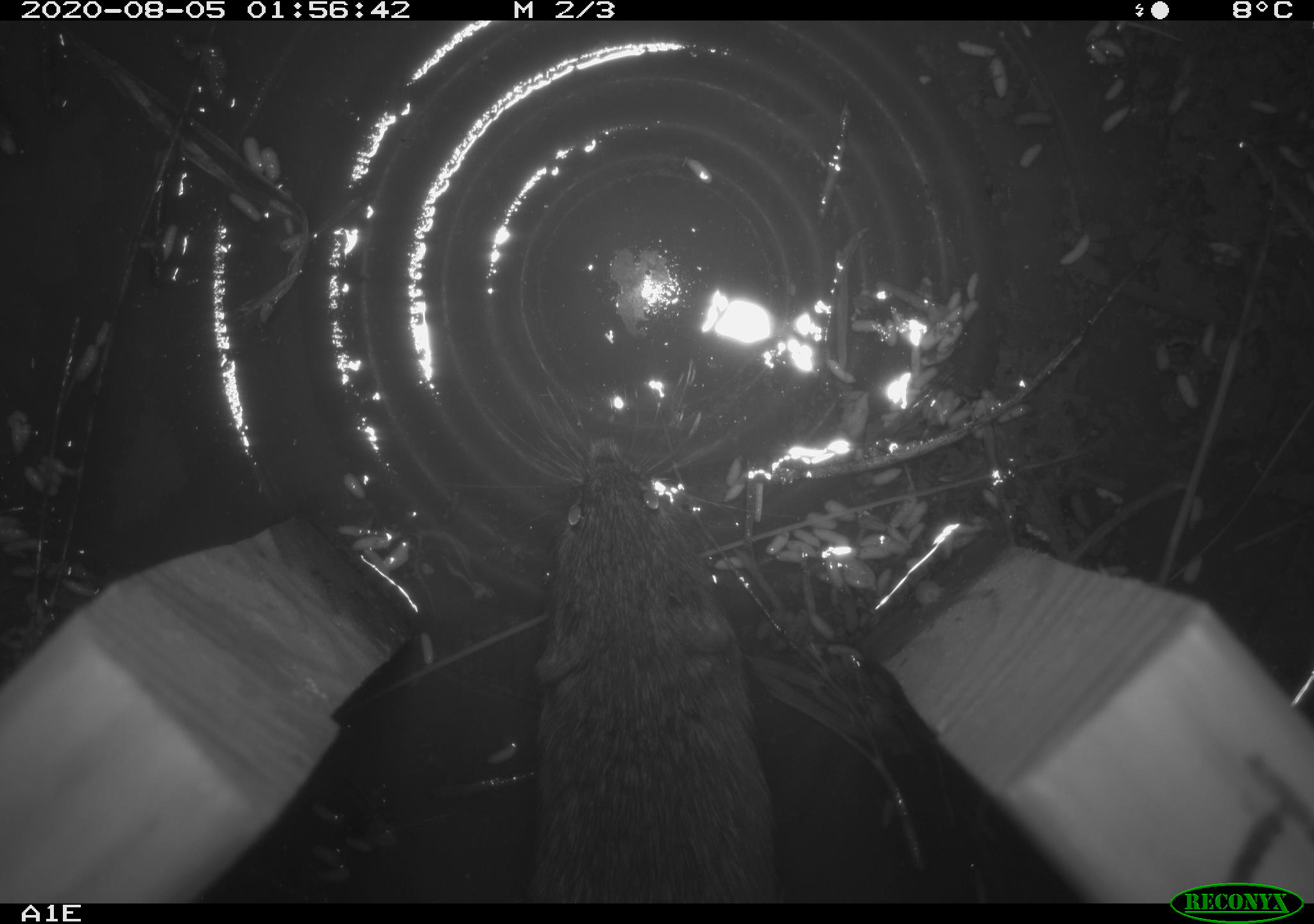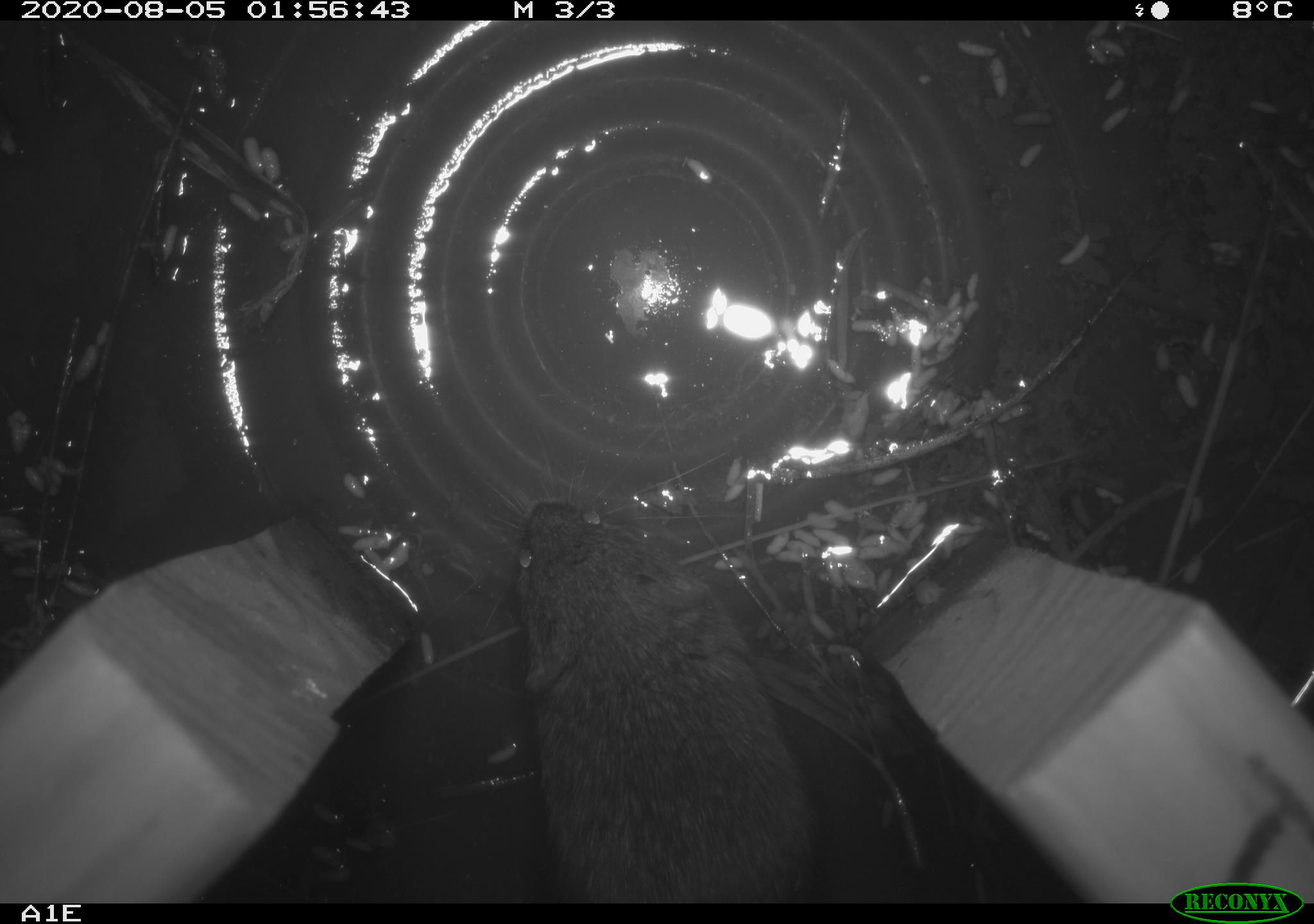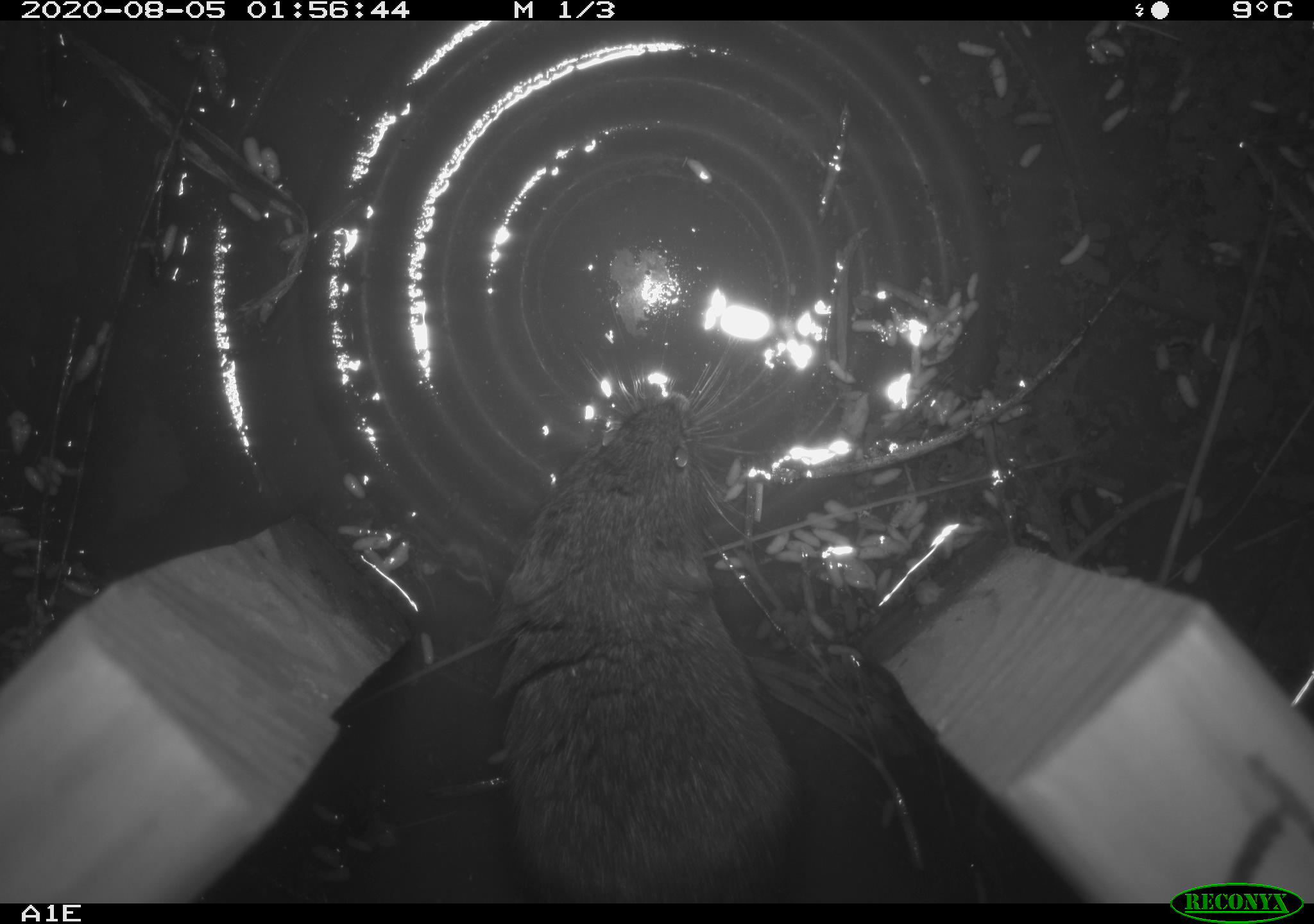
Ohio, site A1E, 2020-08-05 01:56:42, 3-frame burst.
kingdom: Animalia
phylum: Chordata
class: Mammalia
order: Rodentia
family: Cricetidae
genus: Microtus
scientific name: Microtus pennsylvanicus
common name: meadow vole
Meadow vole (Microtus pennsylvanicus).